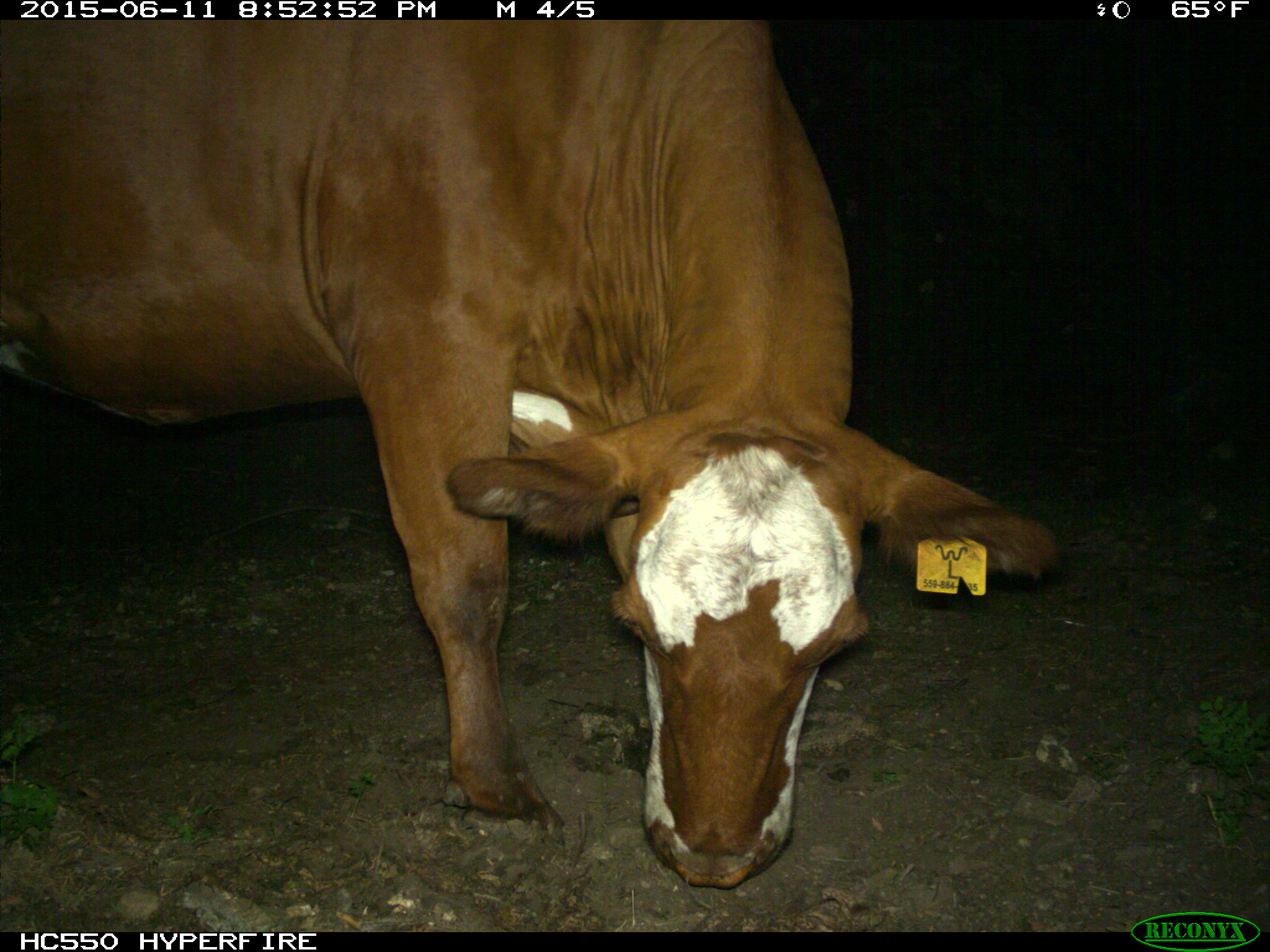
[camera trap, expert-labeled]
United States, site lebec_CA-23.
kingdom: Animalia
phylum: Chordata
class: Mammalia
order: Artiodactyla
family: Bovidae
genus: Bos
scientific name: Bos taurus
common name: domestic cow